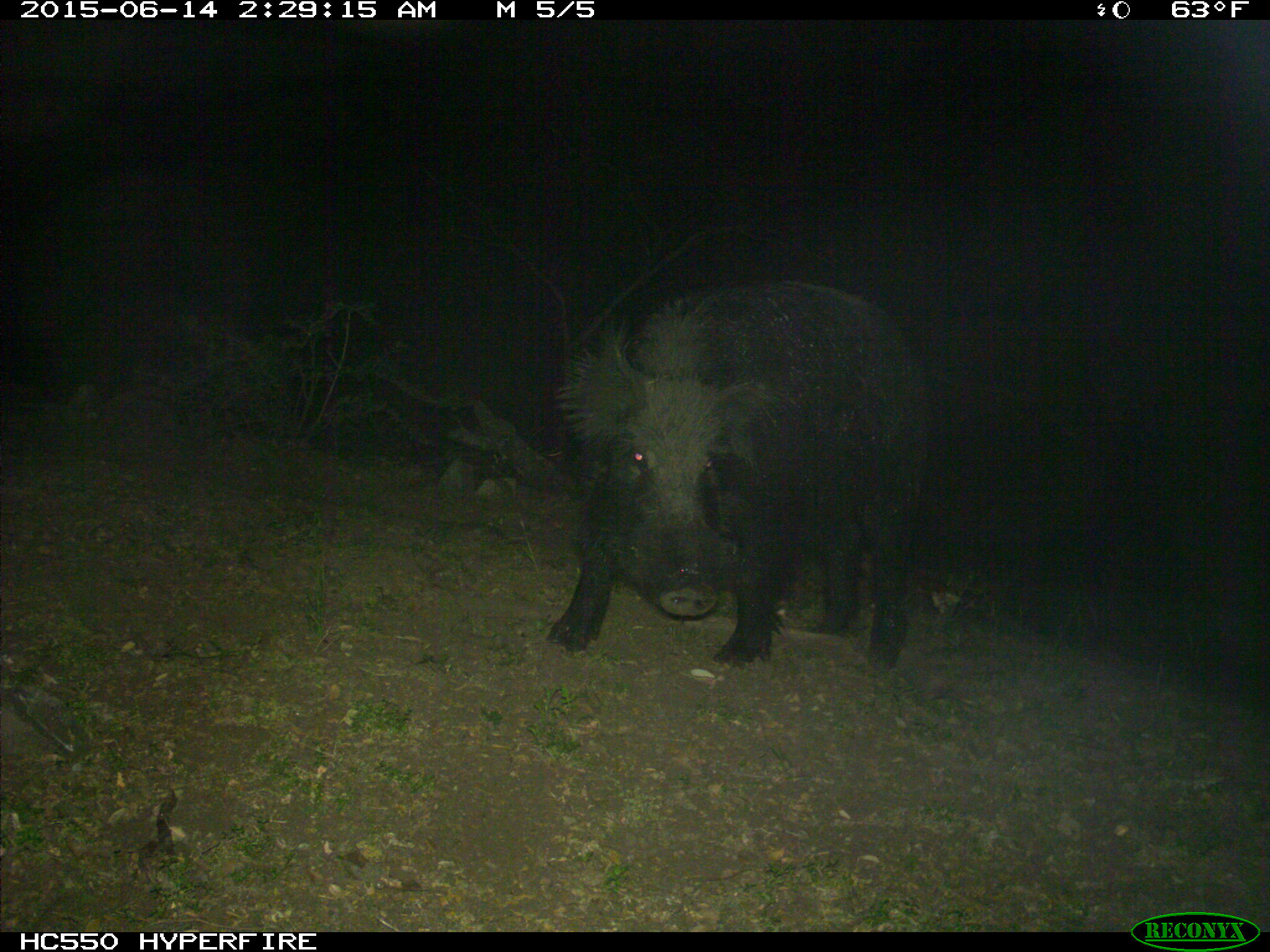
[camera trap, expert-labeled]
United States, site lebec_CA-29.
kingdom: Animalia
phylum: Chordata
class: Mammalia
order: Artiodactyla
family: Suidae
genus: Sus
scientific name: Sus scrofa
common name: wild boar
Sus scrofa (wild boar).